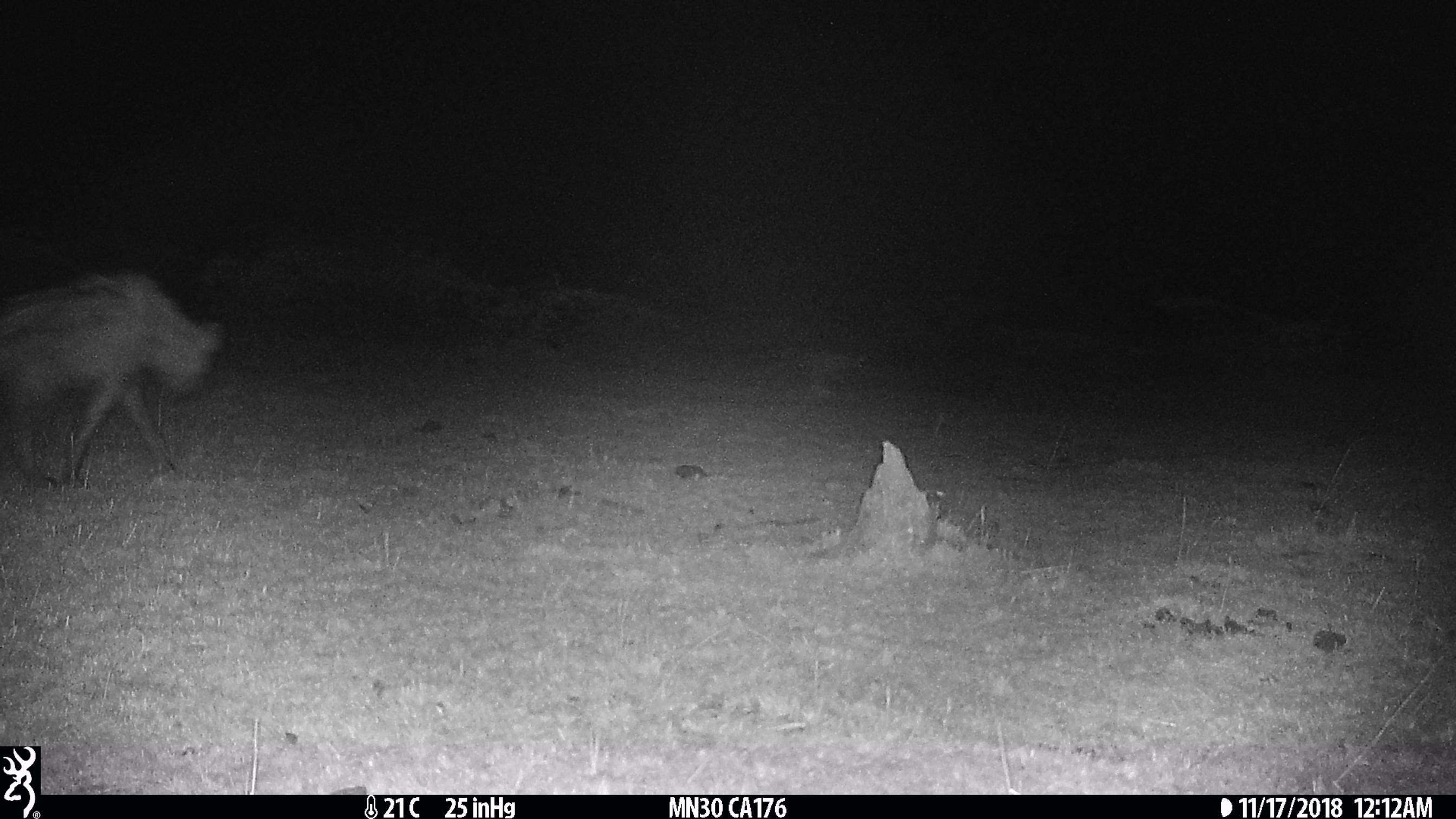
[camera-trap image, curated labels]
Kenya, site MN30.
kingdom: Animalia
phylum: Chordata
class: Mammalia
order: Carnivora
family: Hyaenidae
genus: Crocuta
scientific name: Crocuta crocuta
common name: spotted hyena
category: hyena spotted